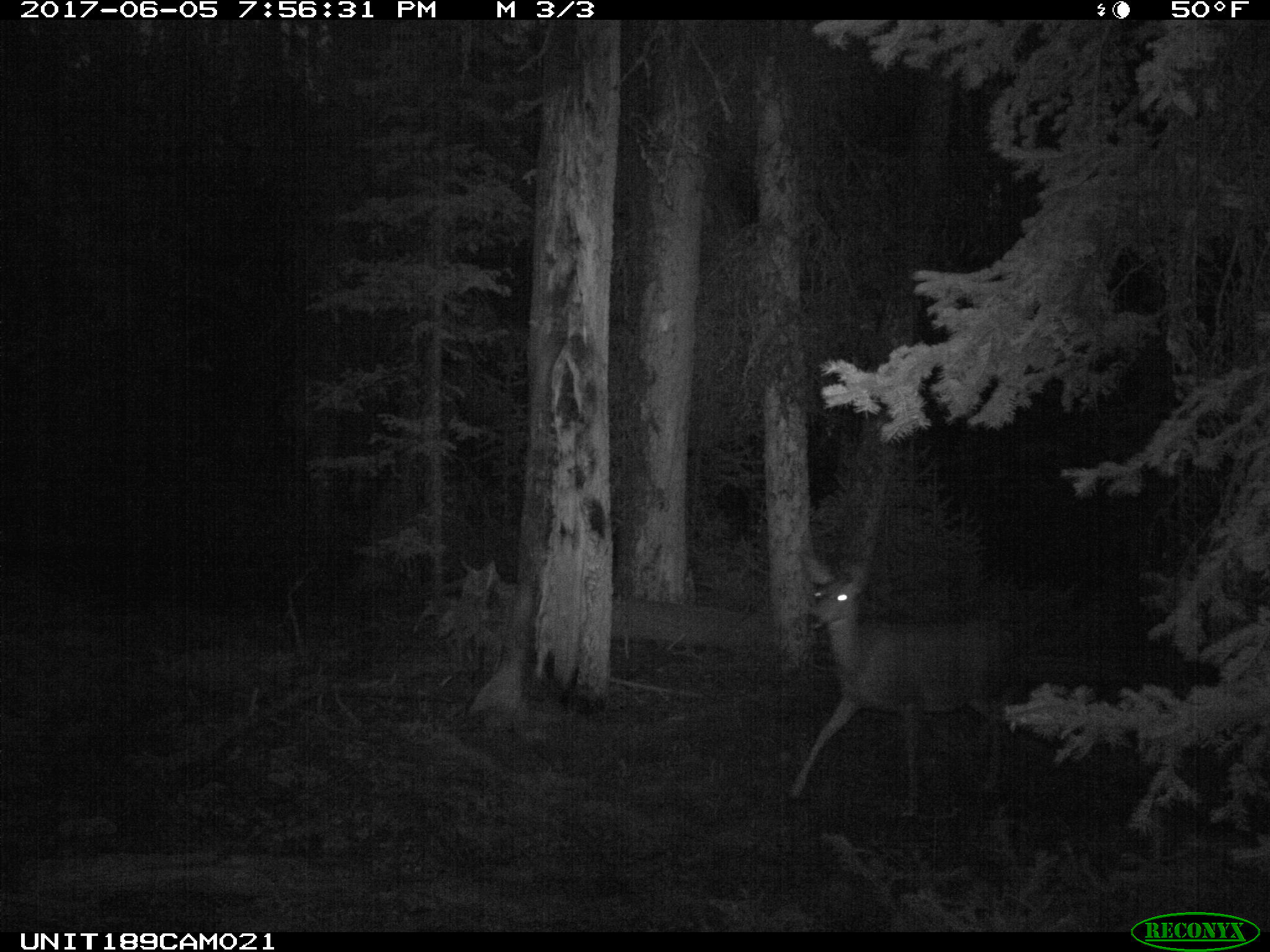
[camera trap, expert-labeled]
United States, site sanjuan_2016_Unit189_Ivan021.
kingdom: Animalia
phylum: Chordata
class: Mammalia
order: Artiodactyla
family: Cervidae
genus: Odocoileus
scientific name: Odocoileus hemionus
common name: mule deer